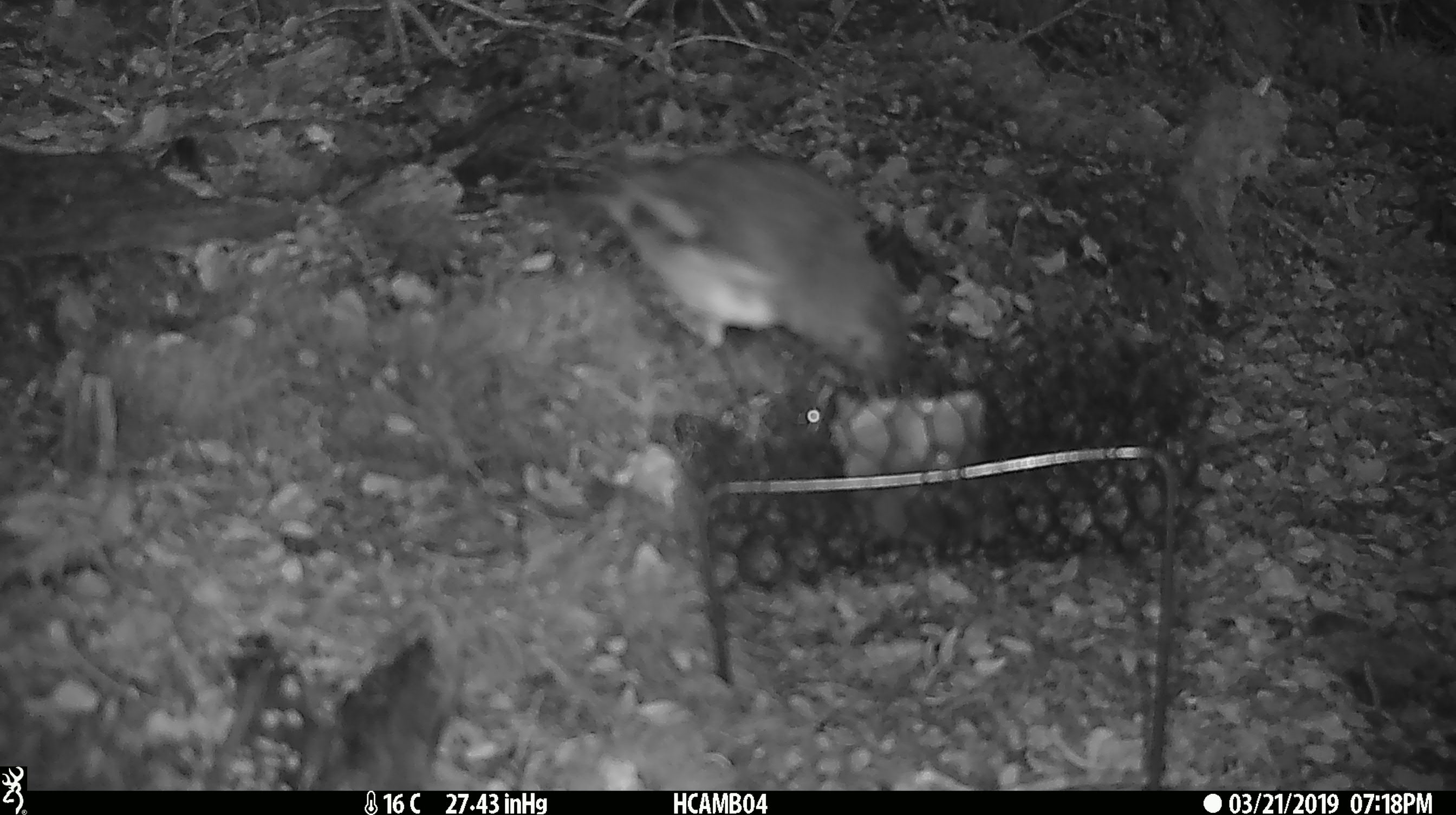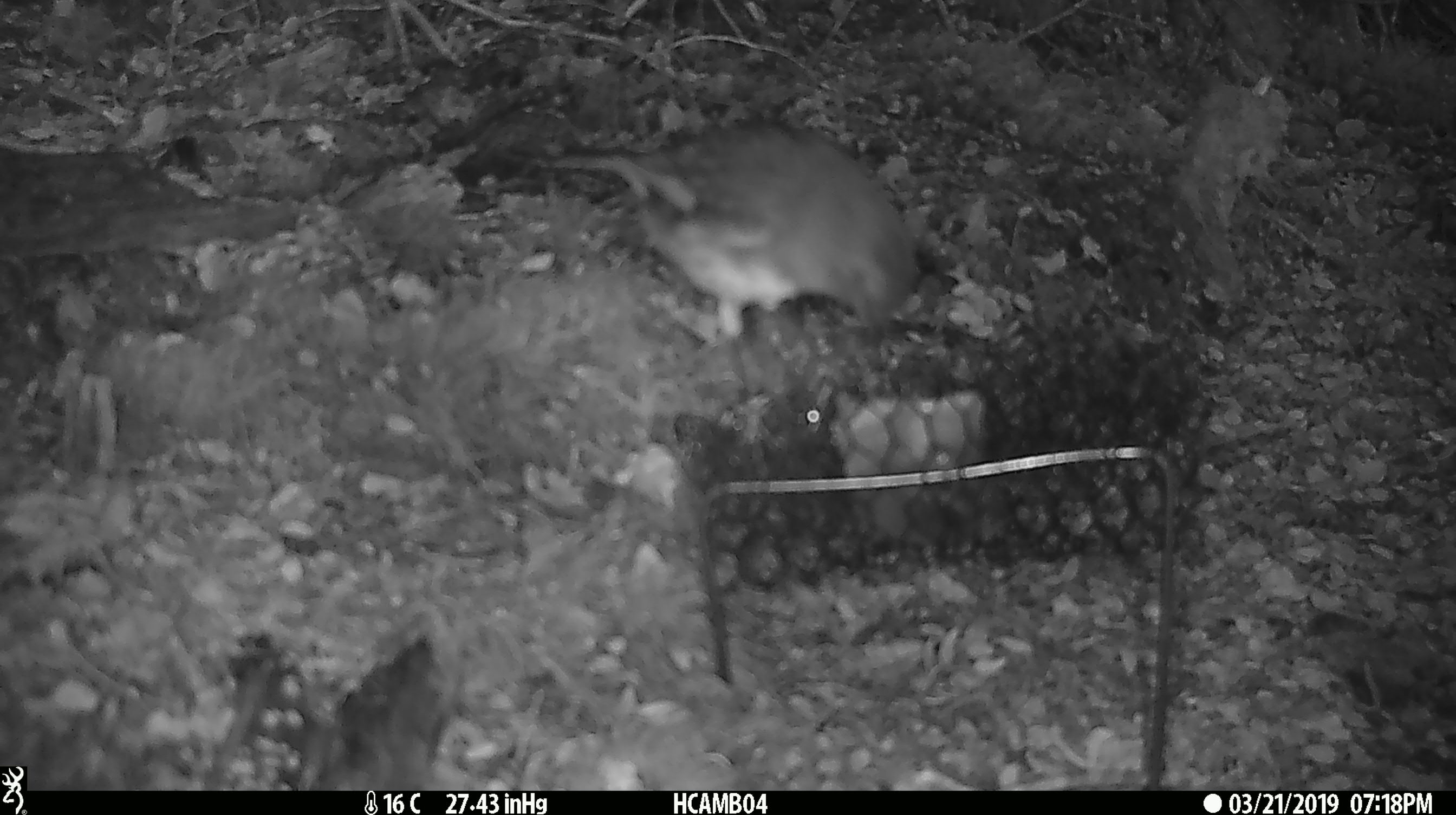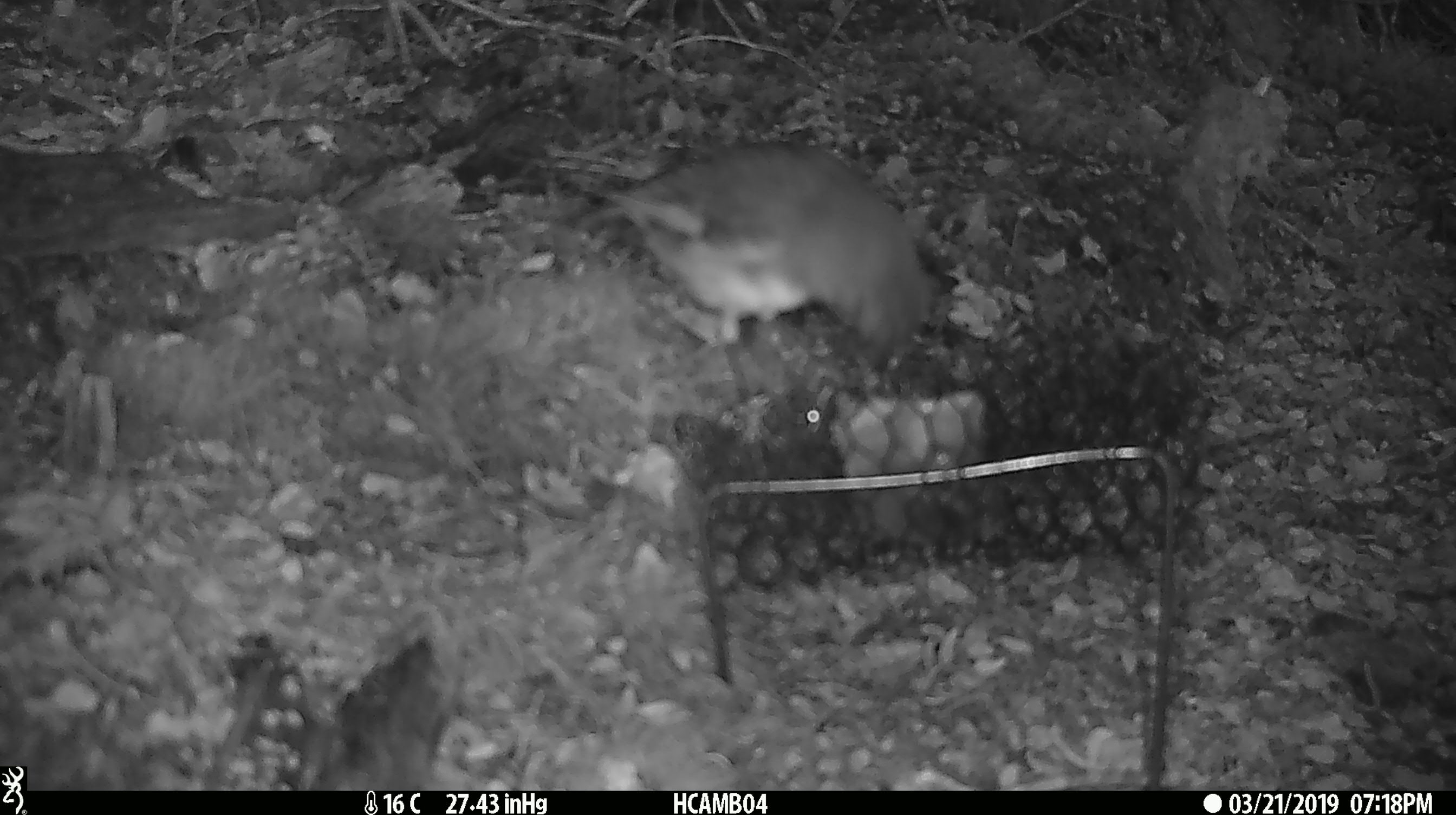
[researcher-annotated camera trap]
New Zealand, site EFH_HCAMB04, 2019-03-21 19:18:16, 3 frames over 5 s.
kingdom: Animalia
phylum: Chordata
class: Aves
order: Passeriformes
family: Petroicidae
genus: Petroica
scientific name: Petroica australis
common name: new zealand robin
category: robin